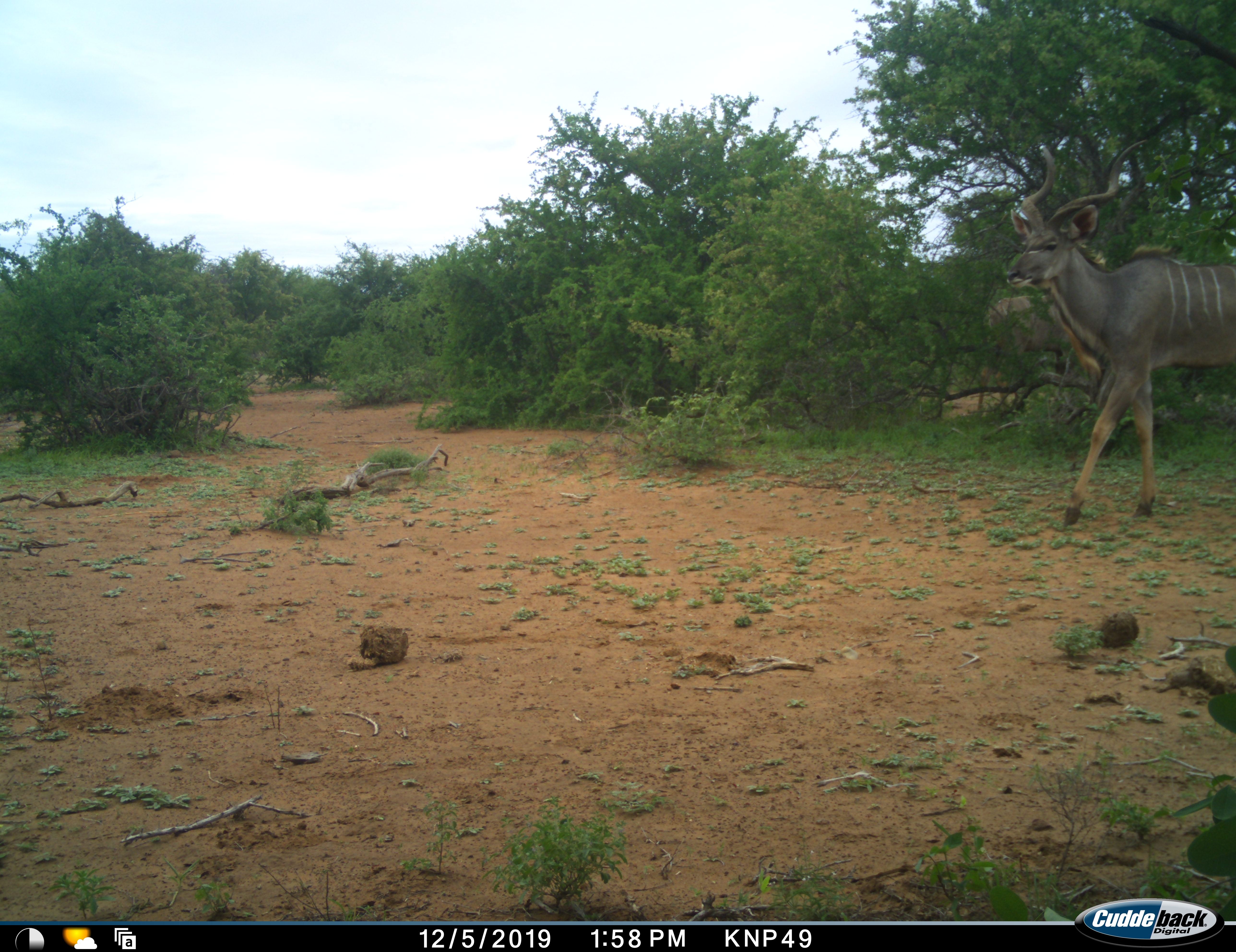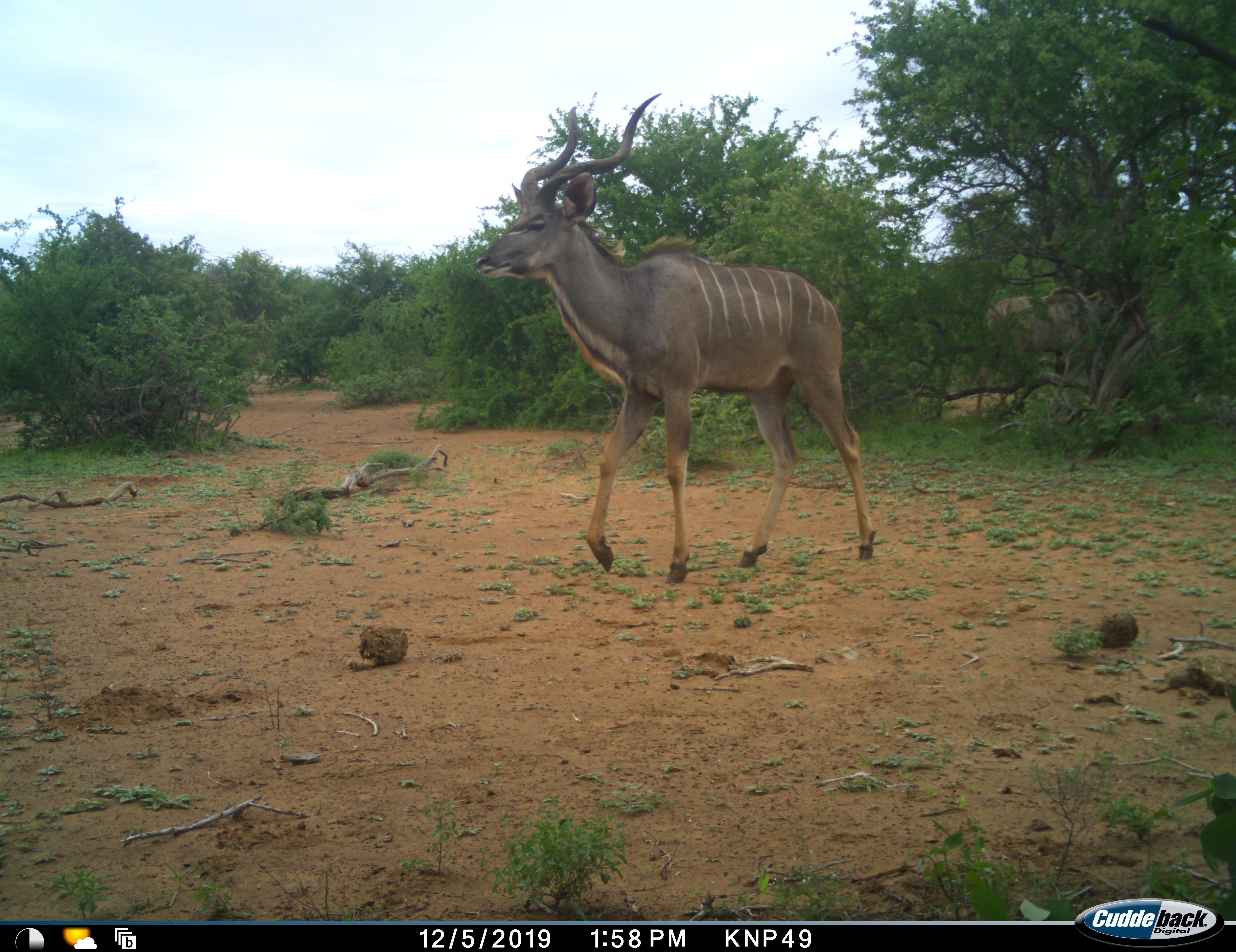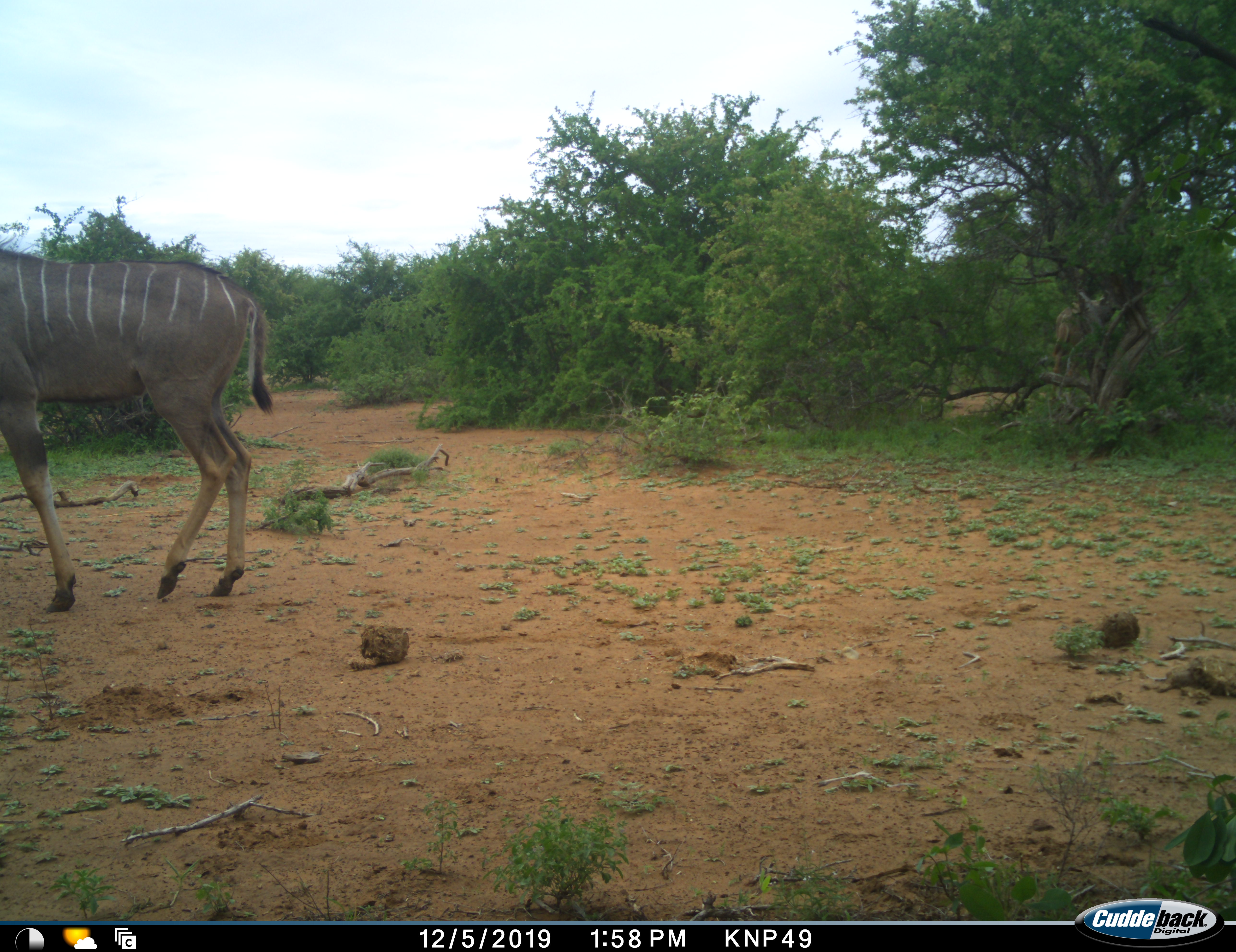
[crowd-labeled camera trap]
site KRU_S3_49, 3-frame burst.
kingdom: Animalia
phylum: Chordata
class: Mammalia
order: Artiodactyla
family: Bovidae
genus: Tragelaphus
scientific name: Tragelaphus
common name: kudu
Kudu (Tragelaphus), count 1. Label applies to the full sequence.